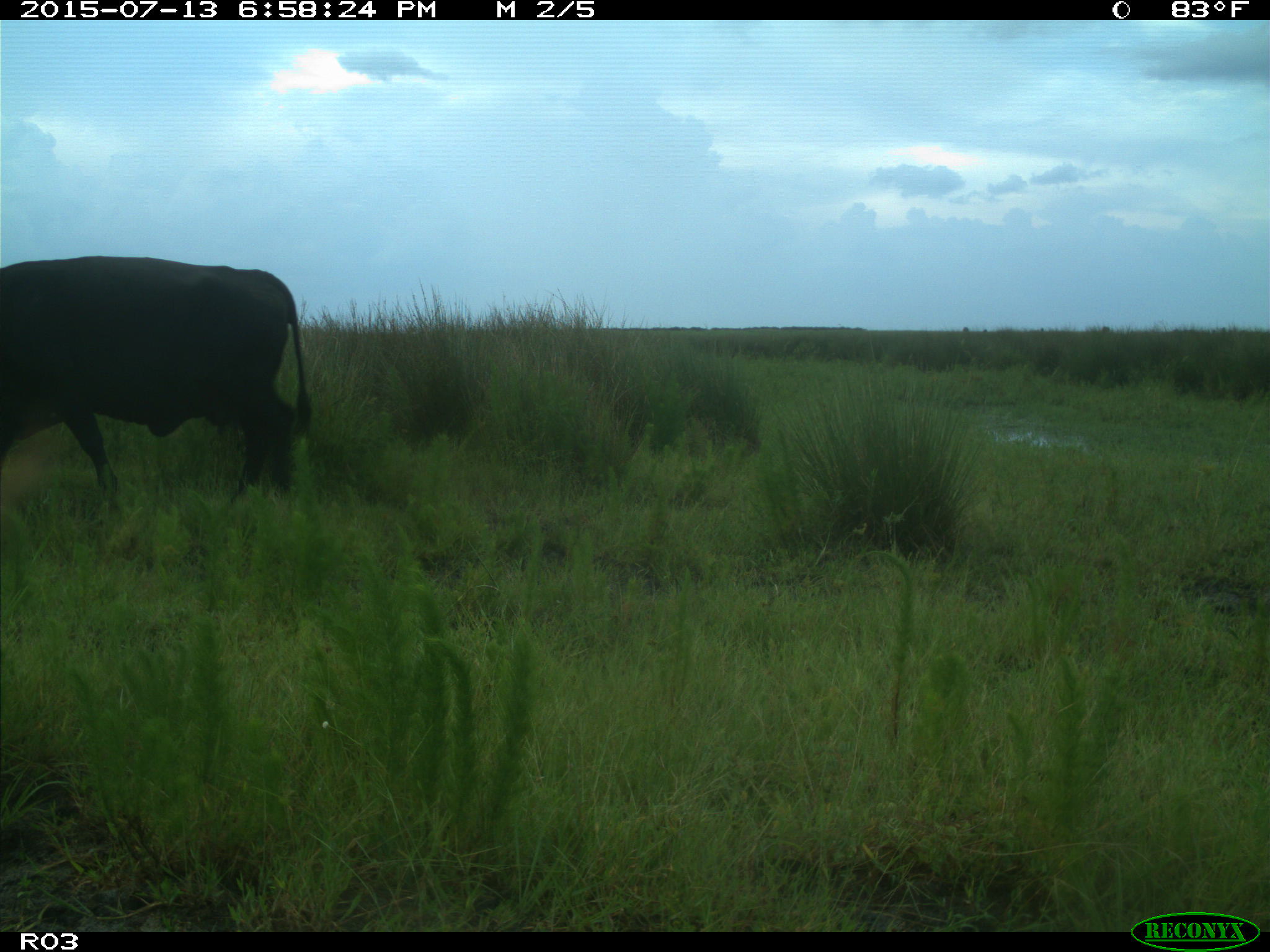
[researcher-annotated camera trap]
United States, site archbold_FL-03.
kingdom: Animalia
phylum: Chordata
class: Mammalia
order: Artiodactyla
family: Bovidae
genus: Bos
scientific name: Bos taurus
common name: domestic cow